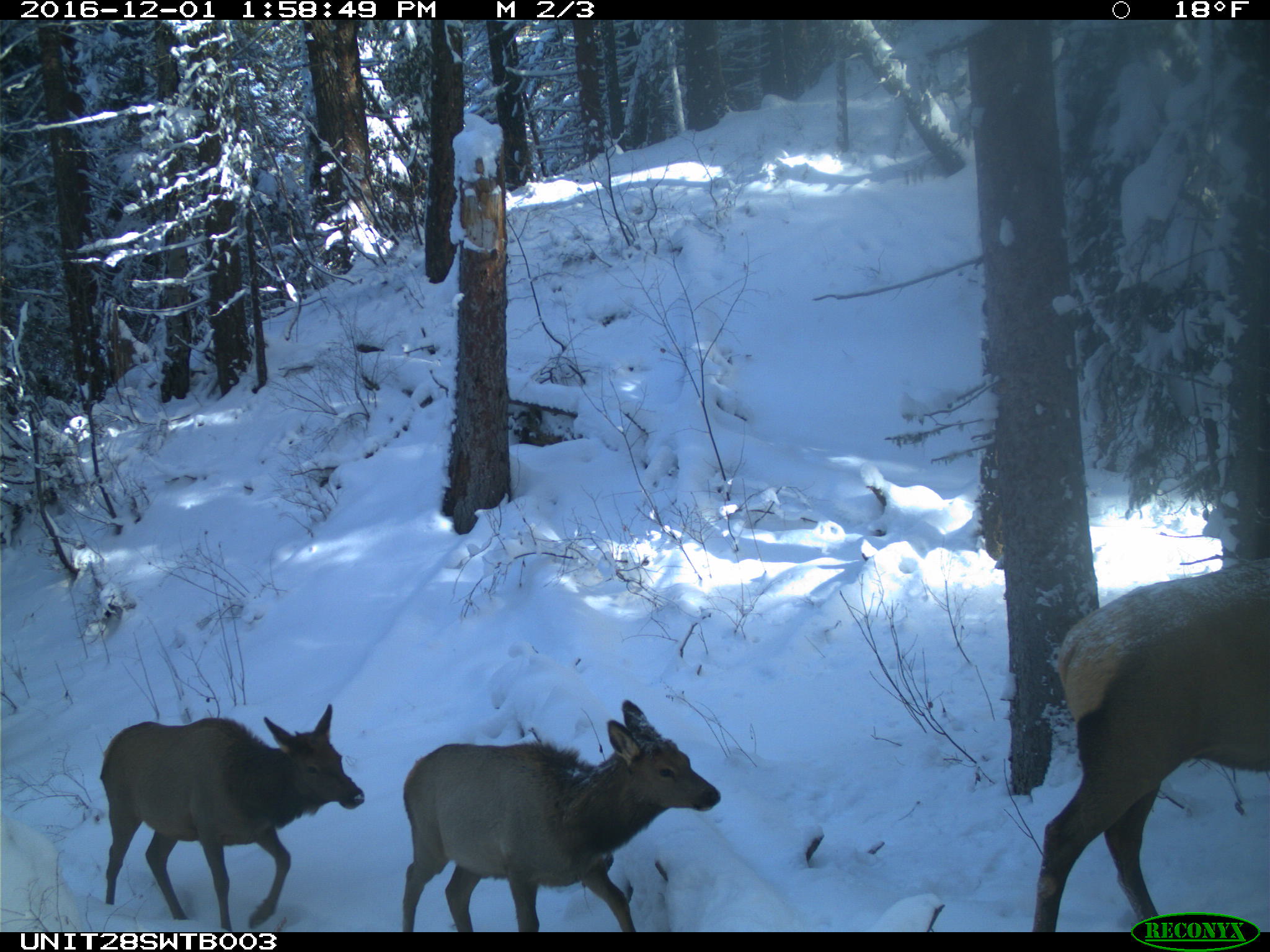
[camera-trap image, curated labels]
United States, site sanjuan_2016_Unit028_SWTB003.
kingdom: Animalia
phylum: Chordata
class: Mammalia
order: Artiodactyla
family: Cervidae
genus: Cervus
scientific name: Cervus elaphus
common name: red deer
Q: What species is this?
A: Cervus elaphus (red deer).